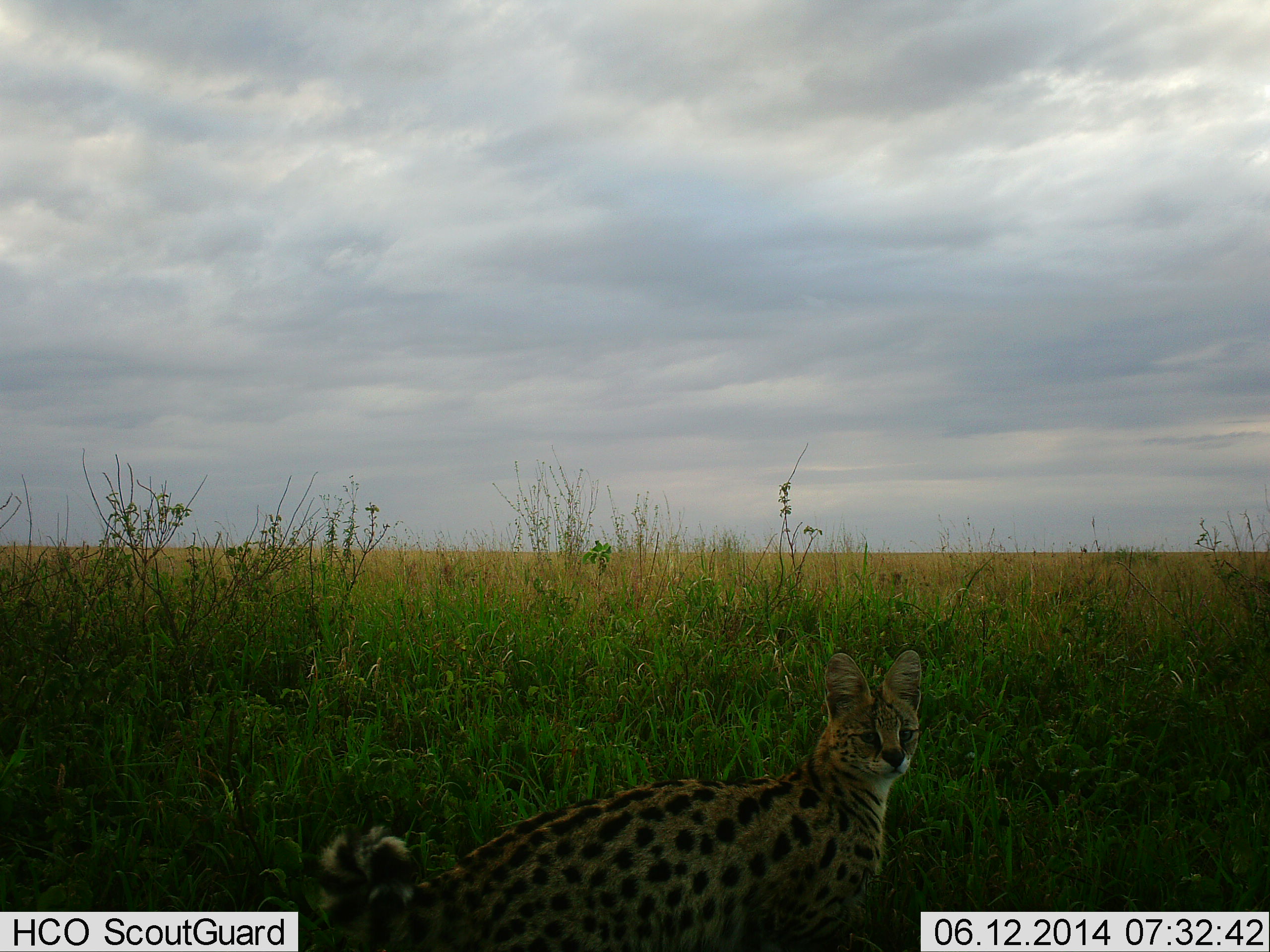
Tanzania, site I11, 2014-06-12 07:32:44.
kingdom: Animalia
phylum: Chordata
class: Mammalia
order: Carnivora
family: Felidae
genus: Leptailurus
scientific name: Leptailurus serval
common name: serval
Serval (Leptailurus serval), count 1. Behavior (volunteer vote fractions): standing 90%, resting 20%, moving 0%, interacting 0%. Young present (vote fraction): 0%. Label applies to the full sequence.